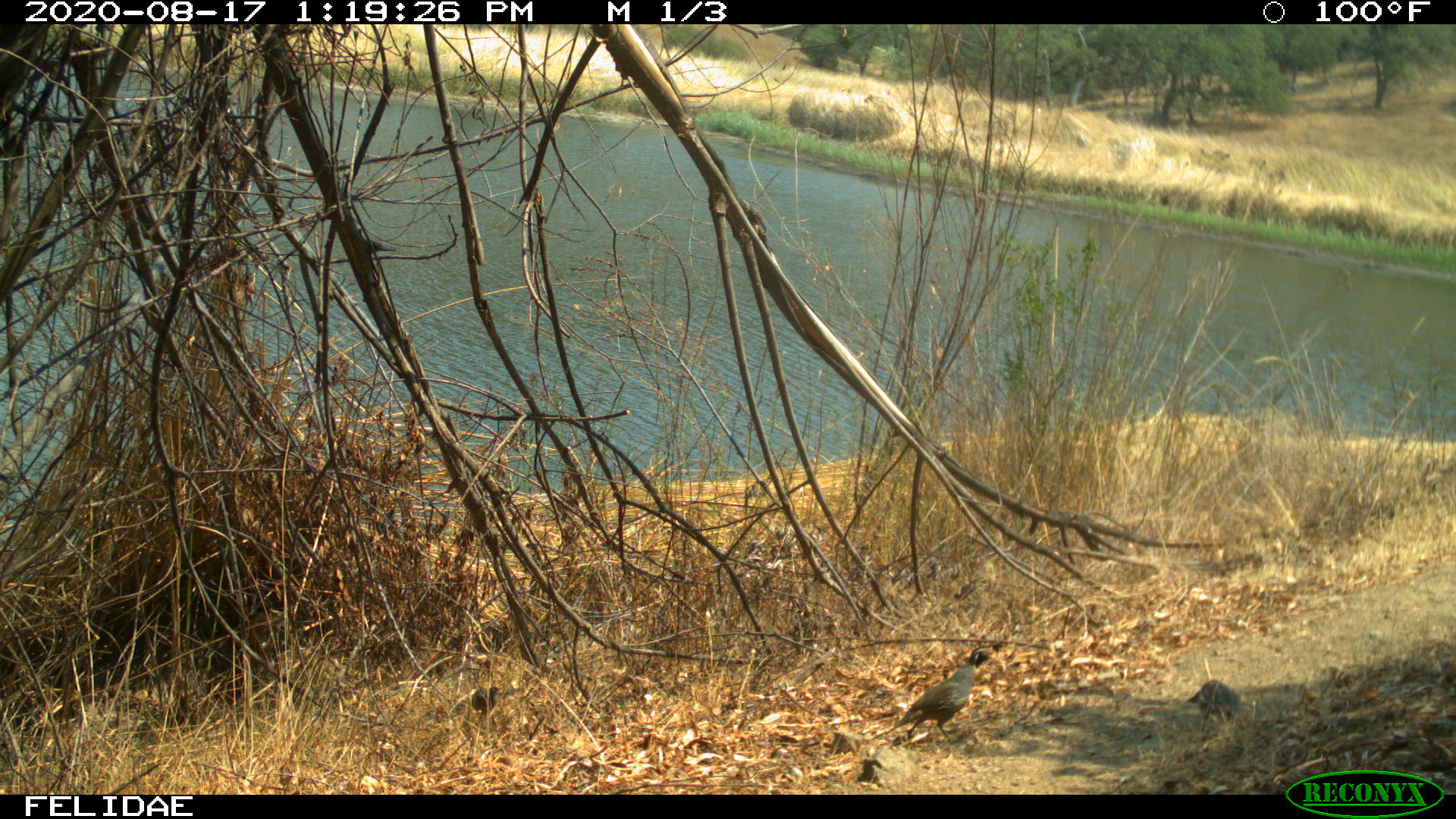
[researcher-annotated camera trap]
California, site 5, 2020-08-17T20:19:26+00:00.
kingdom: Animalia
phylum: Chordata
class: Aves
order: Galliformes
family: Odontophoridae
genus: Callipepla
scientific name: Callipepla californica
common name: california quail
California quail (Callipepla californica).